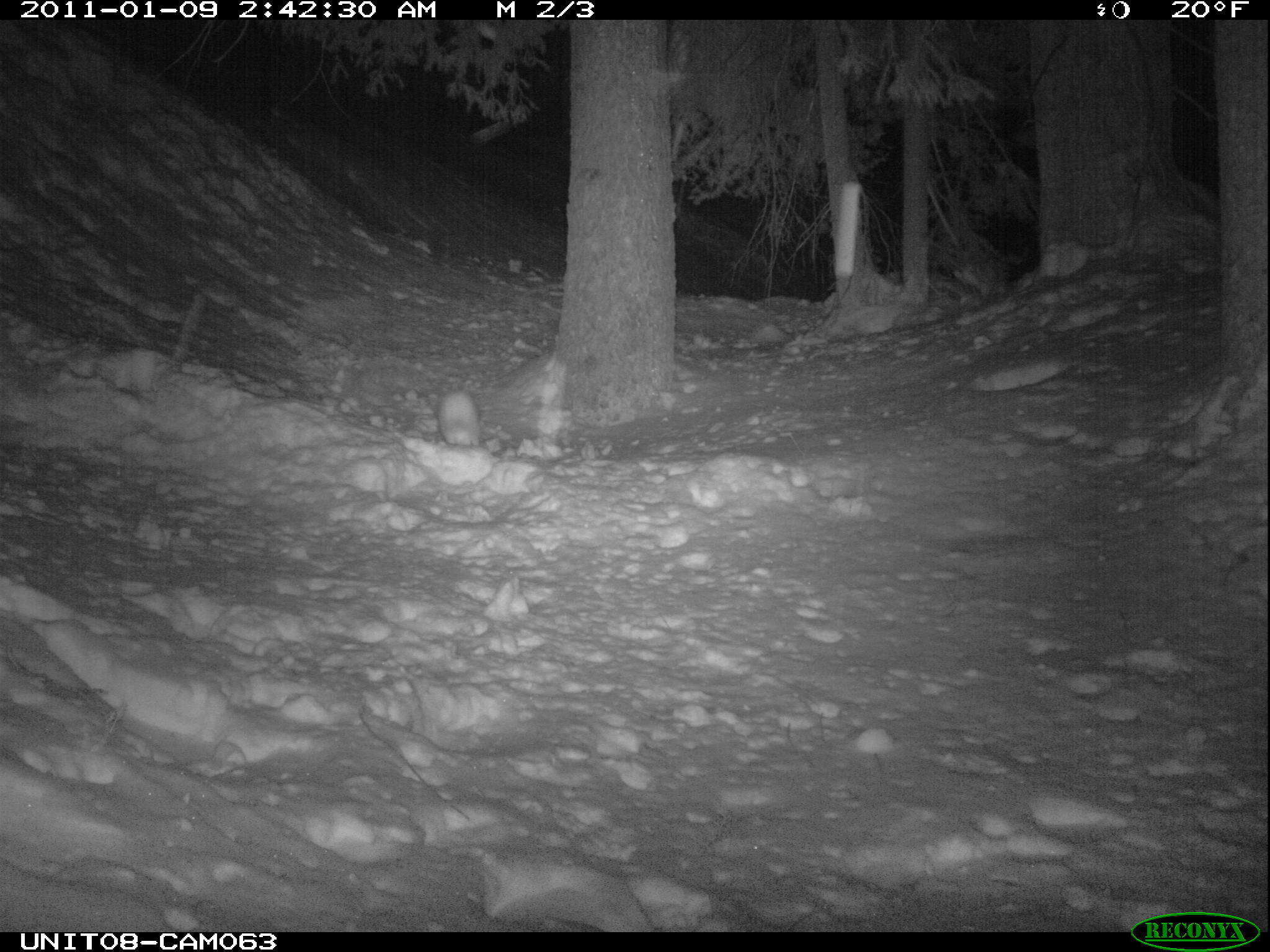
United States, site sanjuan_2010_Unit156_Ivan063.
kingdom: Animalia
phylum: Chordata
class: Mammalia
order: Lagomorpha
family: Leporidae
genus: Lepus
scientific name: Lepus americanus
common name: snowshoe hare